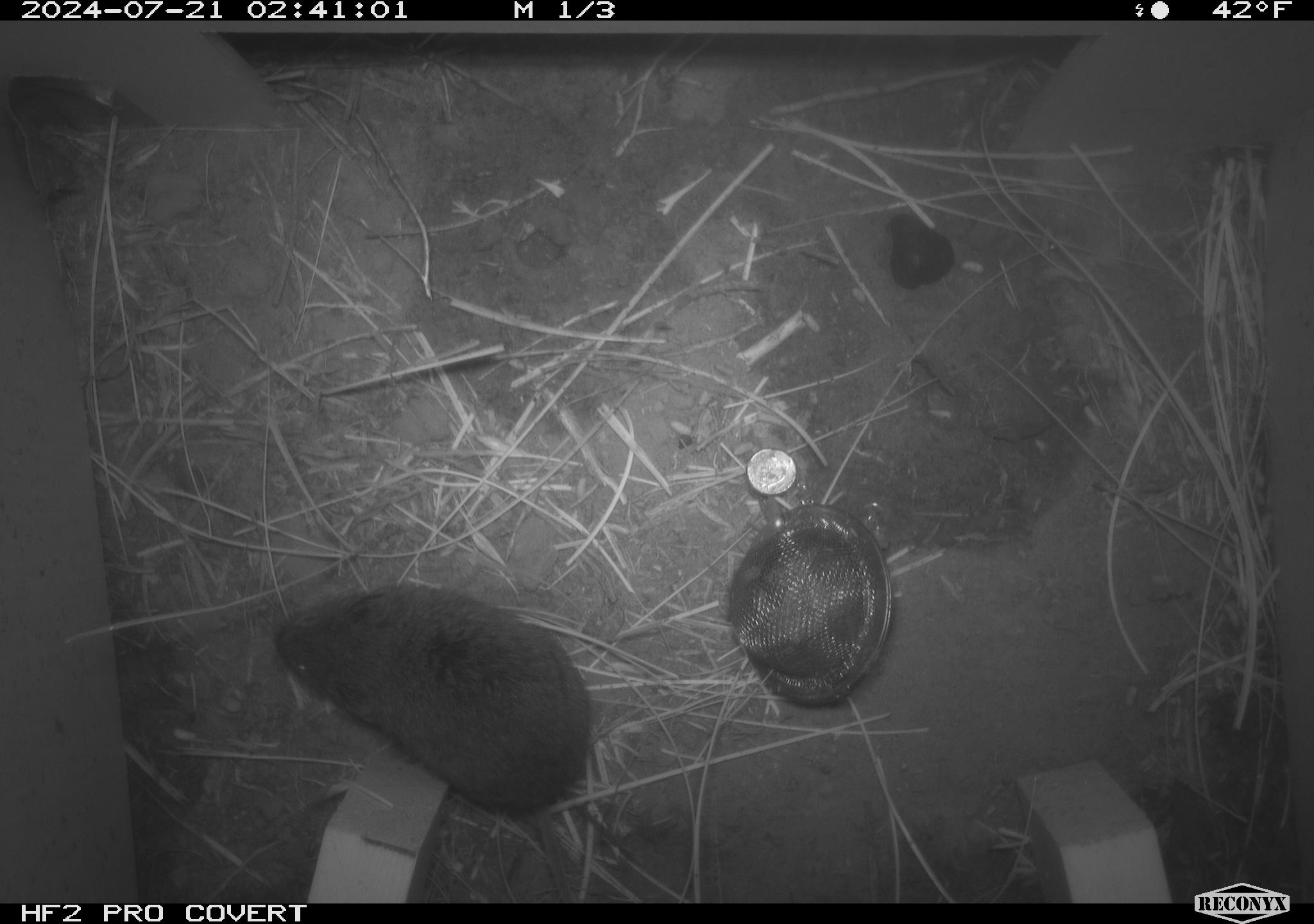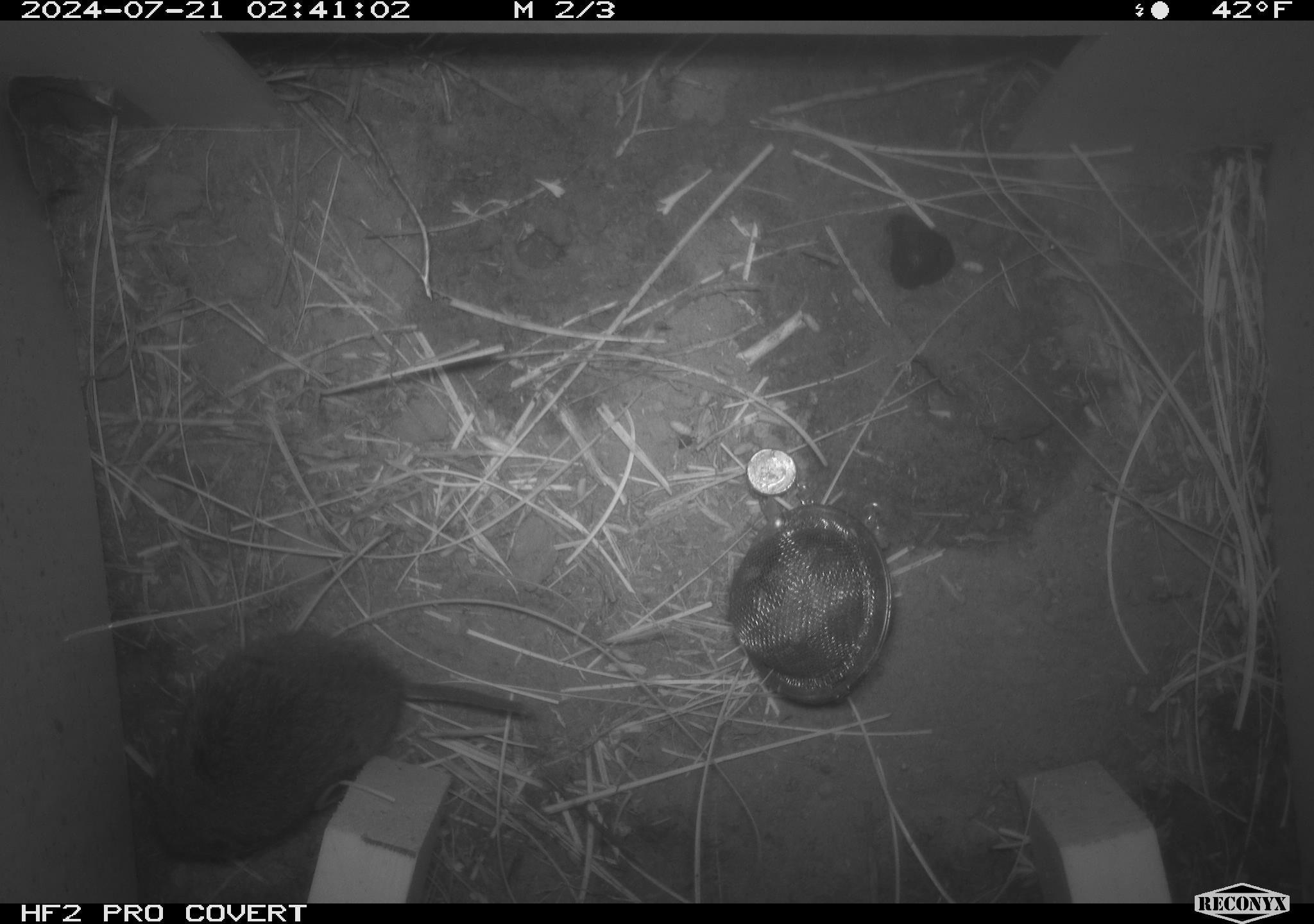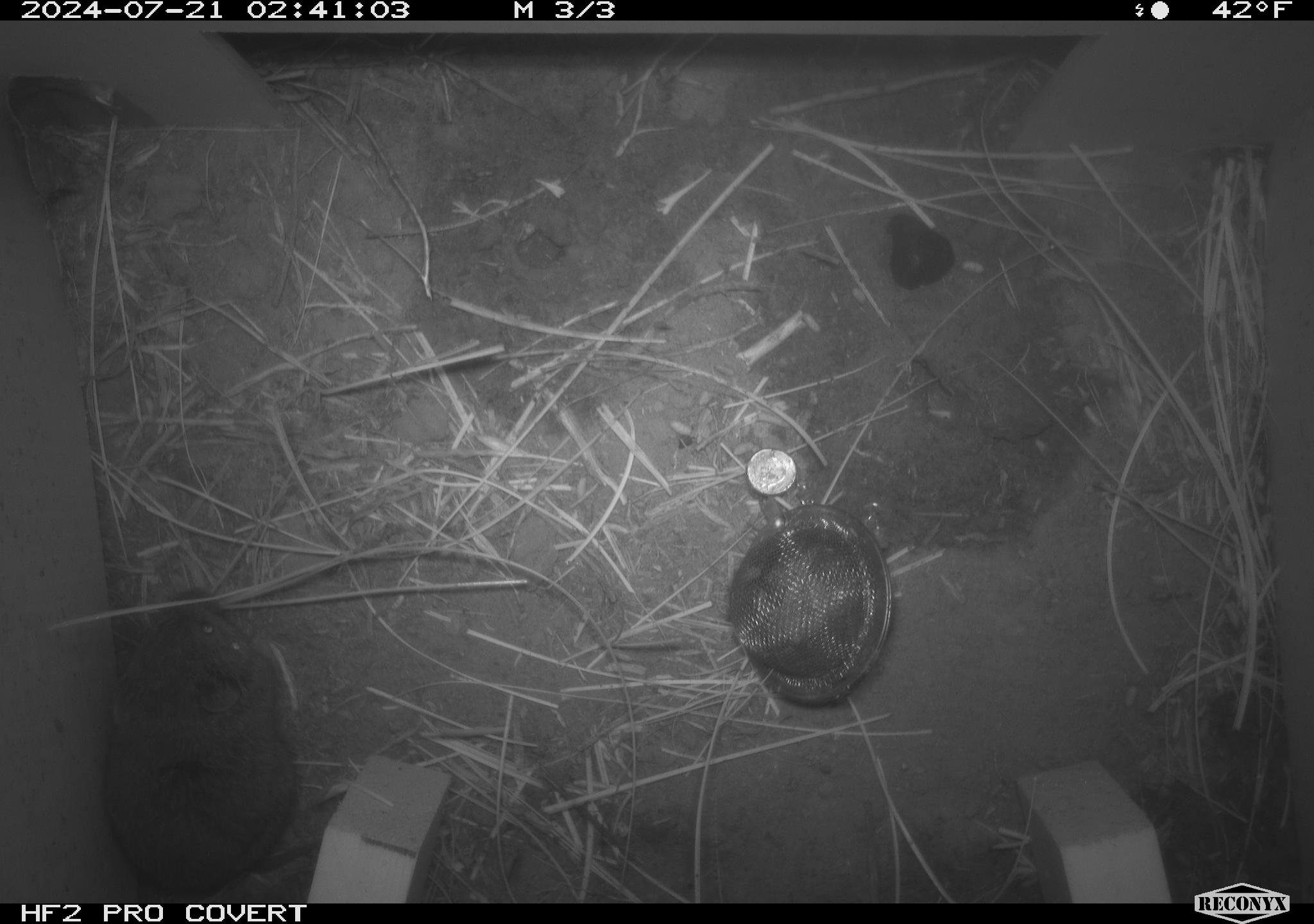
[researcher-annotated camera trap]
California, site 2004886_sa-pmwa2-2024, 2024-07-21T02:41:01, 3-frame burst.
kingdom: Animalia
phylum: Chordata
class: Mammalia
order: Rodentia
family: Cricetidae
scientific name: Arvicolinae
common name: voles, lemmings, and muskrats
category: arvicolinae subfamily